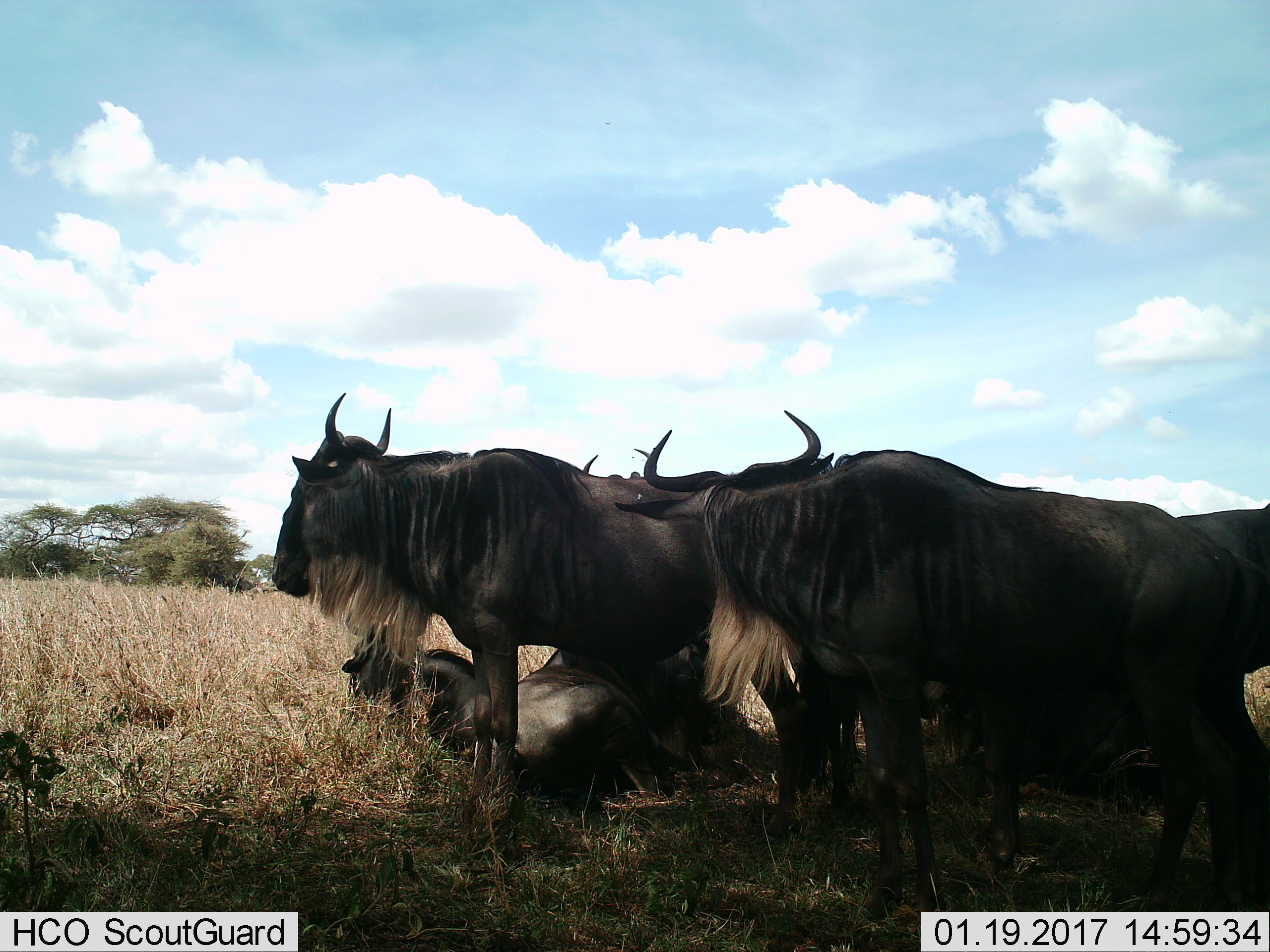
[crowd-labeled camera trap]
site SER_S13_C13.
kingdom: Animalia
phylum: Chordata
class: Mammalia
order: Artiodactyla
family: Bovidae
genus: Connochaetes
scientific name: Connochaetes taurinus taurinus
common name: blue wildebeest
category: wildebeestblue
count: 4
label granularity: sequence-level